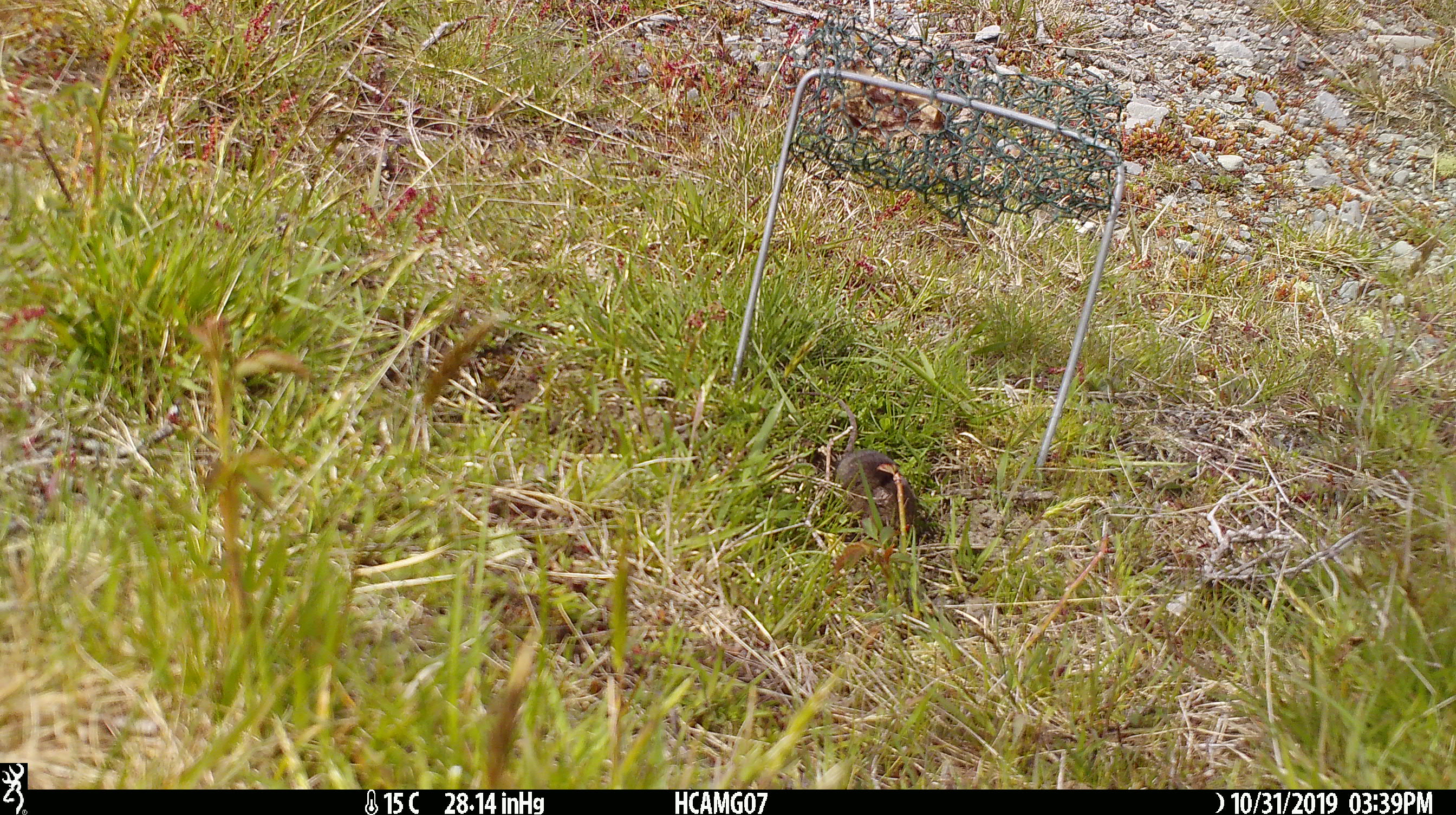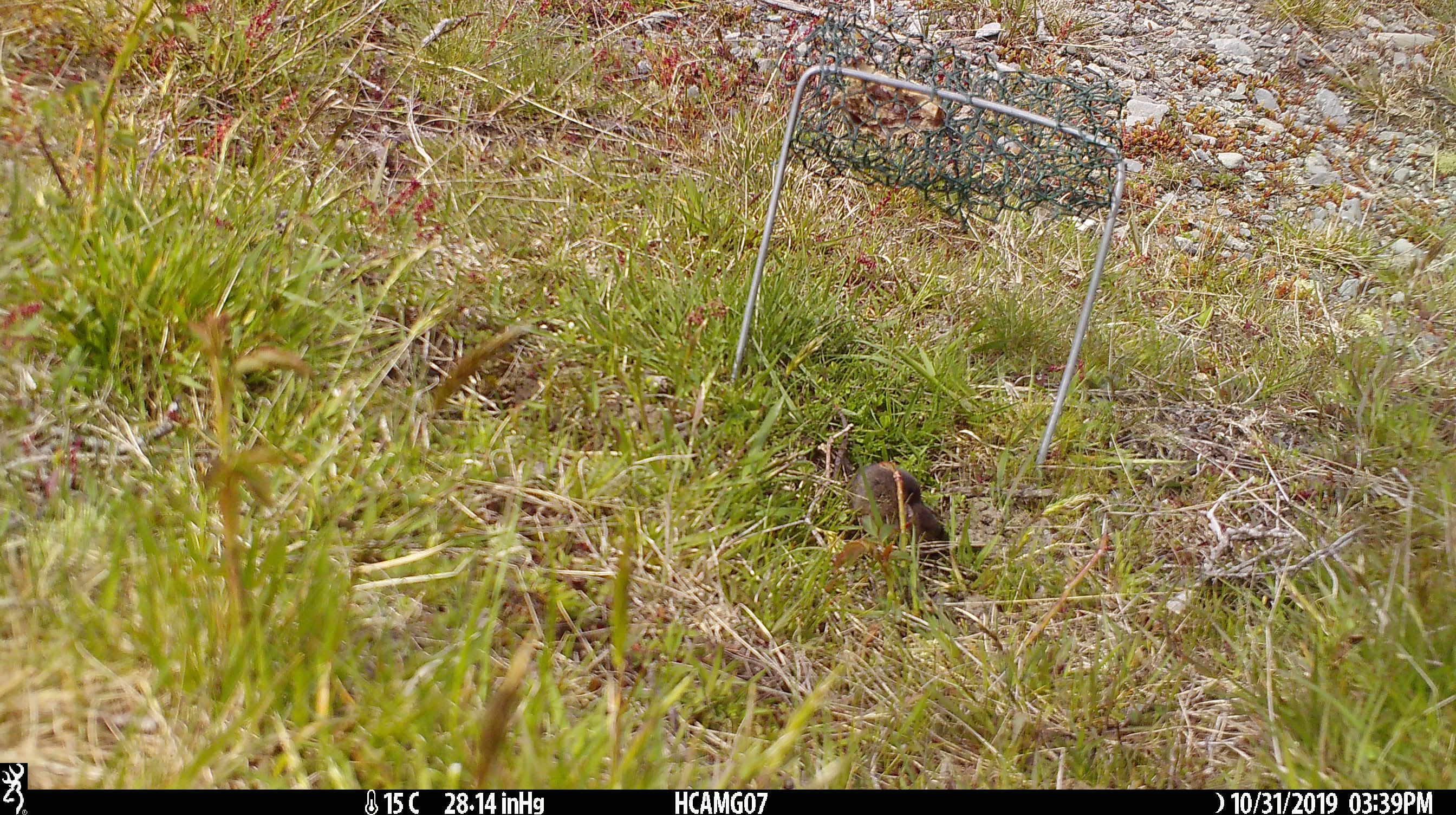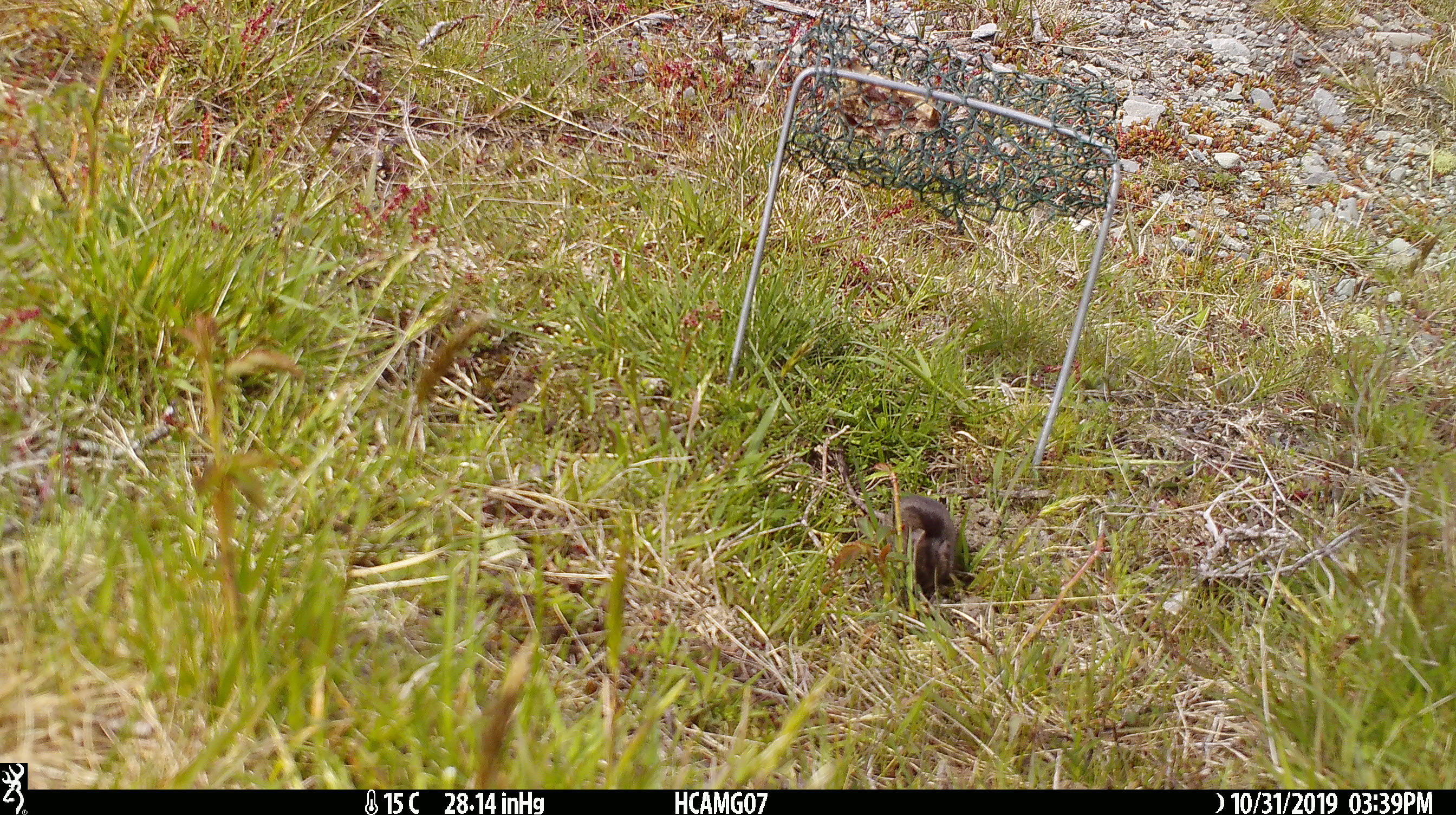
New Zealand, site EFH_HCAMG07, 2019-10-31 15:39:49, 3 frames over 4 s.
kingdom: Animalia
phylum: Chordata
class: Mammalia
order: Rodentia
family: Muridae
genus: Mus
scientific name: Mus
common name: mouse